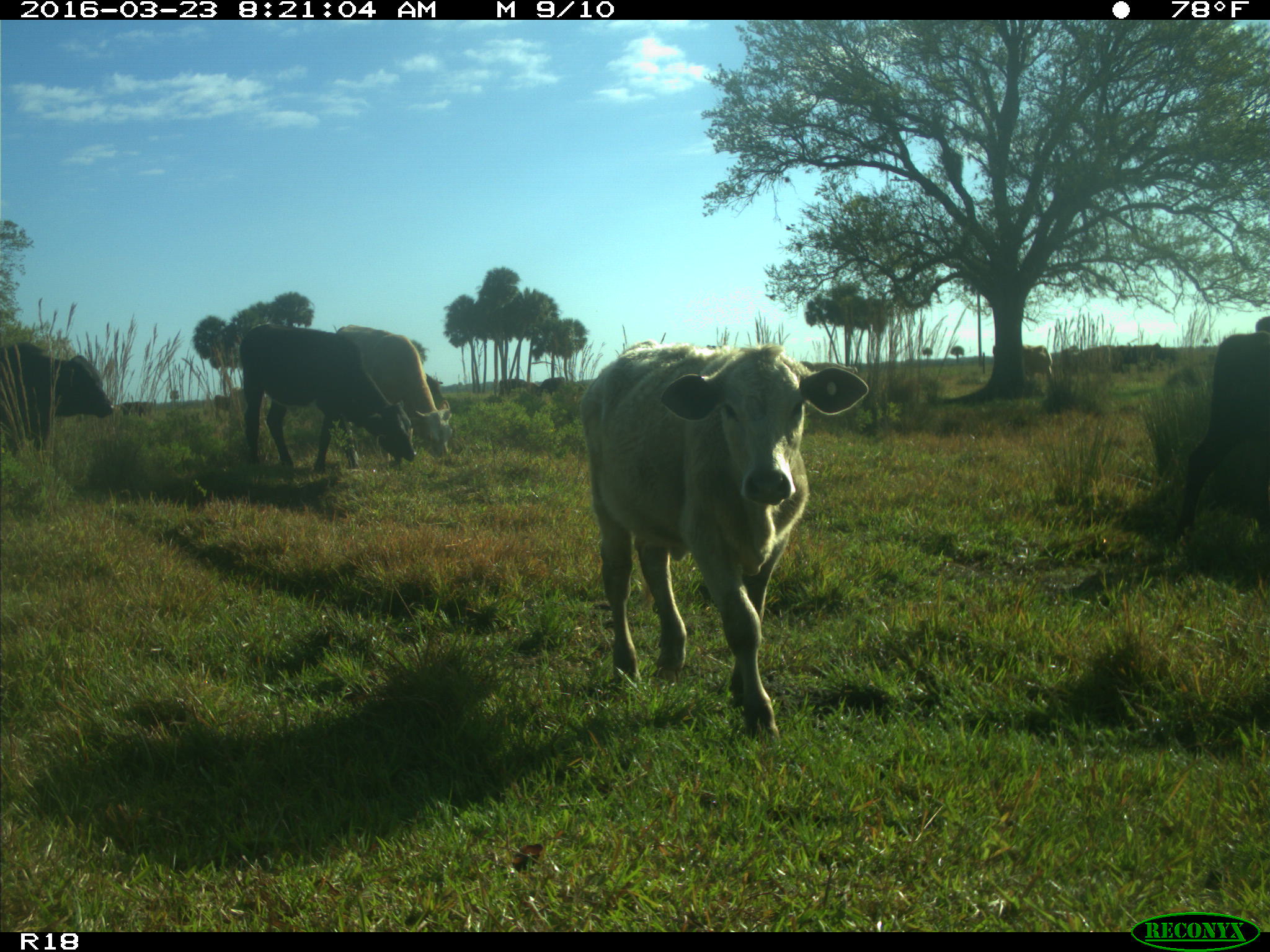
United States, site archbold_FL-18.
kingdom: Animalia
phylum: Chordata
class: Mammalia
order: Artiodactyla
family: Bovidae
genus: Bos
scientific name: Bos taurus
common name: domestic cow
Bos taurus (domestic cow).